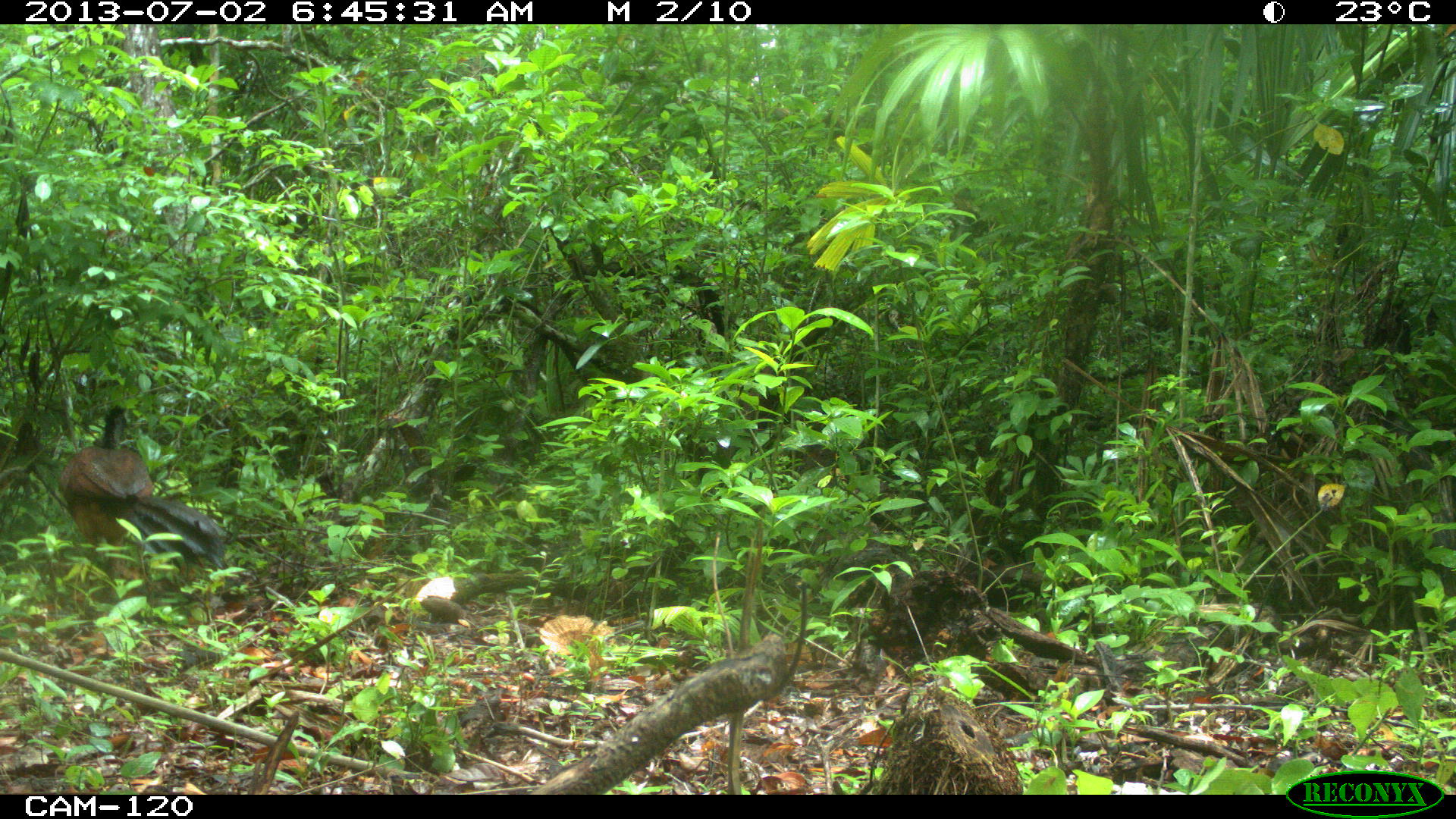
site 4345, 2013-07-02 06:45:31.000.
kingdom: Animalia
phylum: Chordata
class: Aves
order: Galliformes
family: Cracidae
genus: Crax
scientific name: Crax rubra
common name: great curassow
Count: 1.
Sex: female.